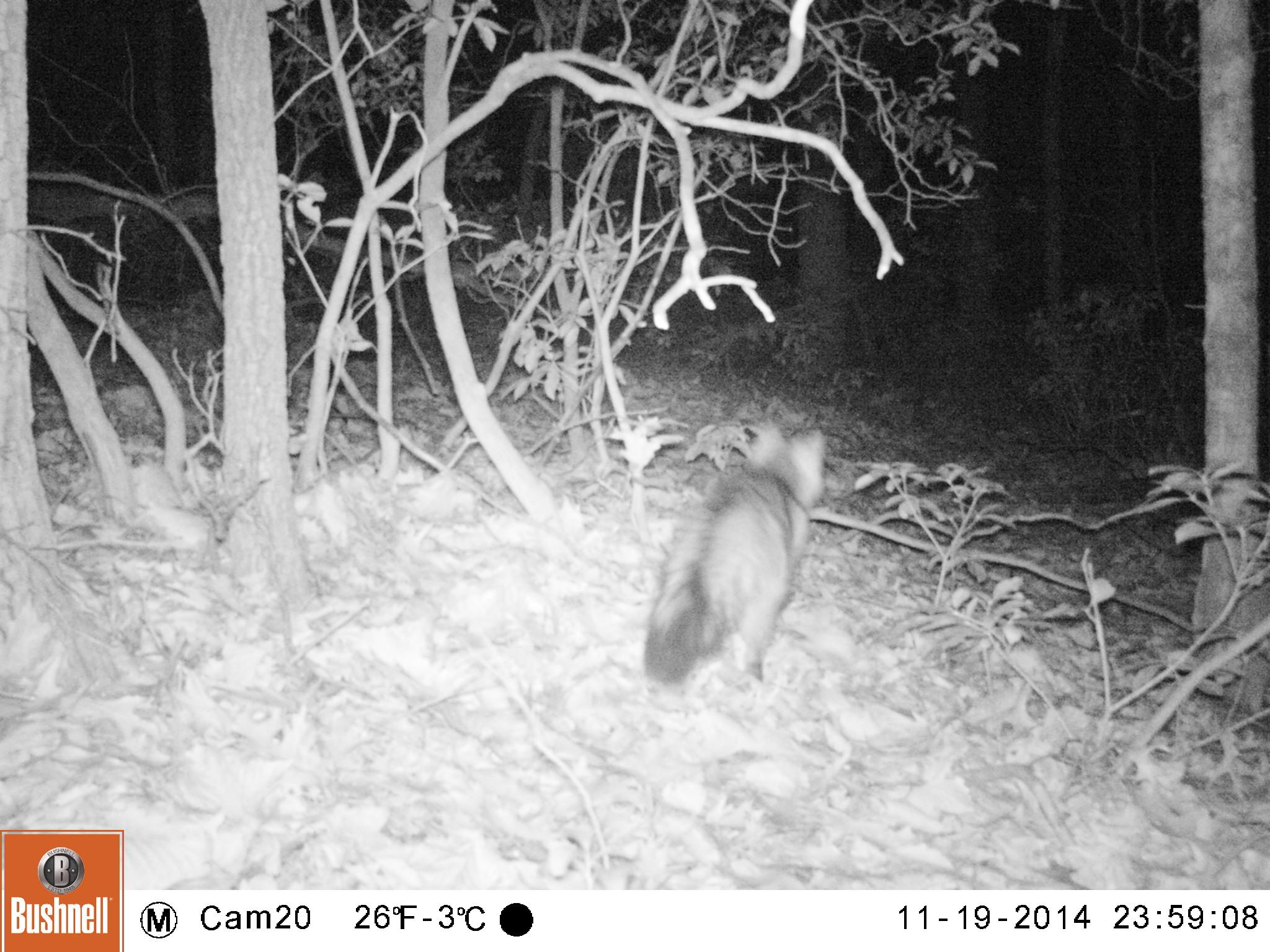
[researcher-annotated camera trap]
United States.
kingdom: Animalia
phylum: Chordata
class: Mammalia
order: Carnivora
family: Canidae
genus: Urocyon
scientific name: Urocyon cinereoargenteus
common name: gray fox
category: Grey Fox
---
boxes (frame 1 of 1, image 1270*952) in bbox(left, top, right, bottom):
Grey Fox: bbox(625, 420, 839, 698)